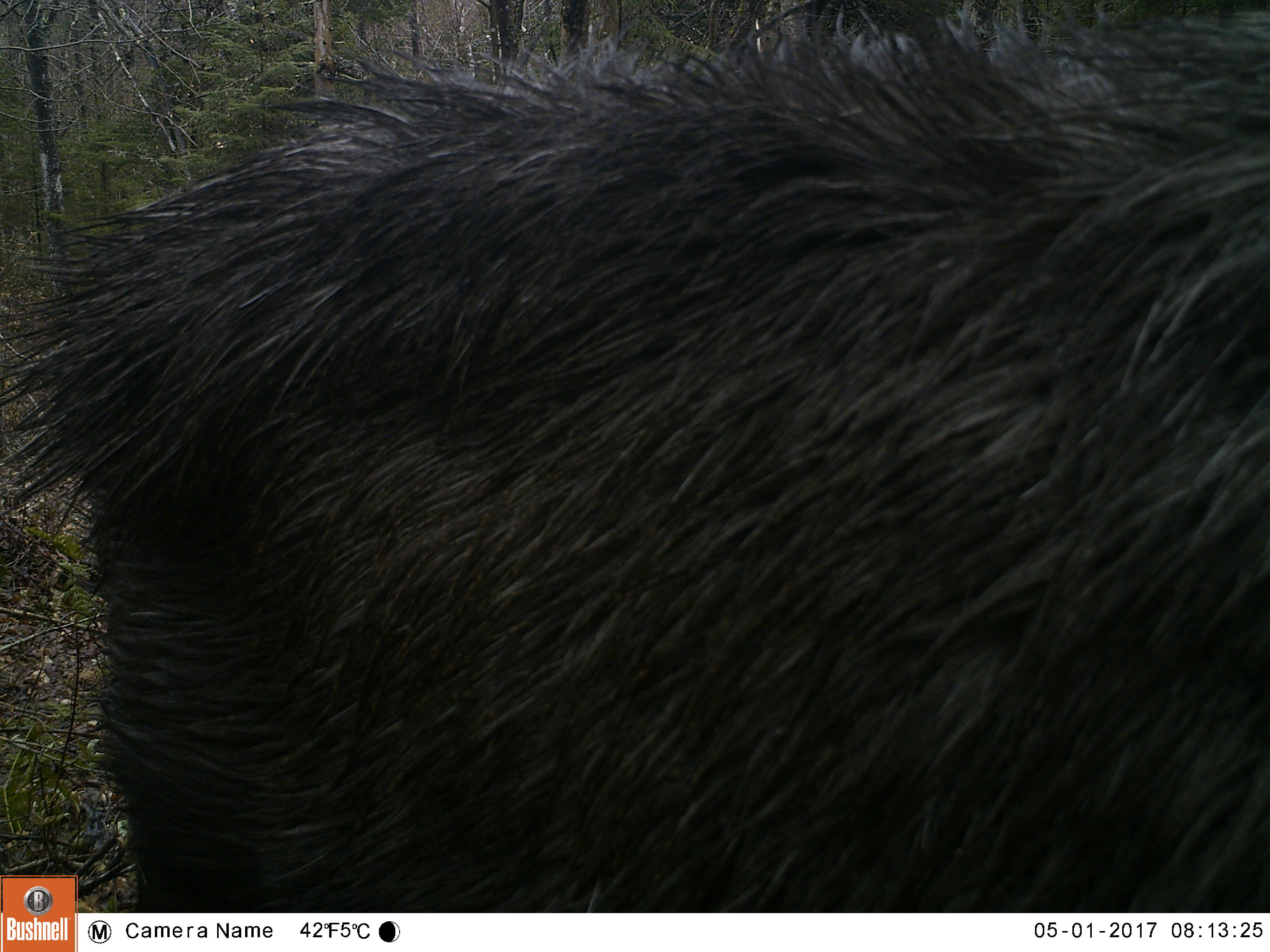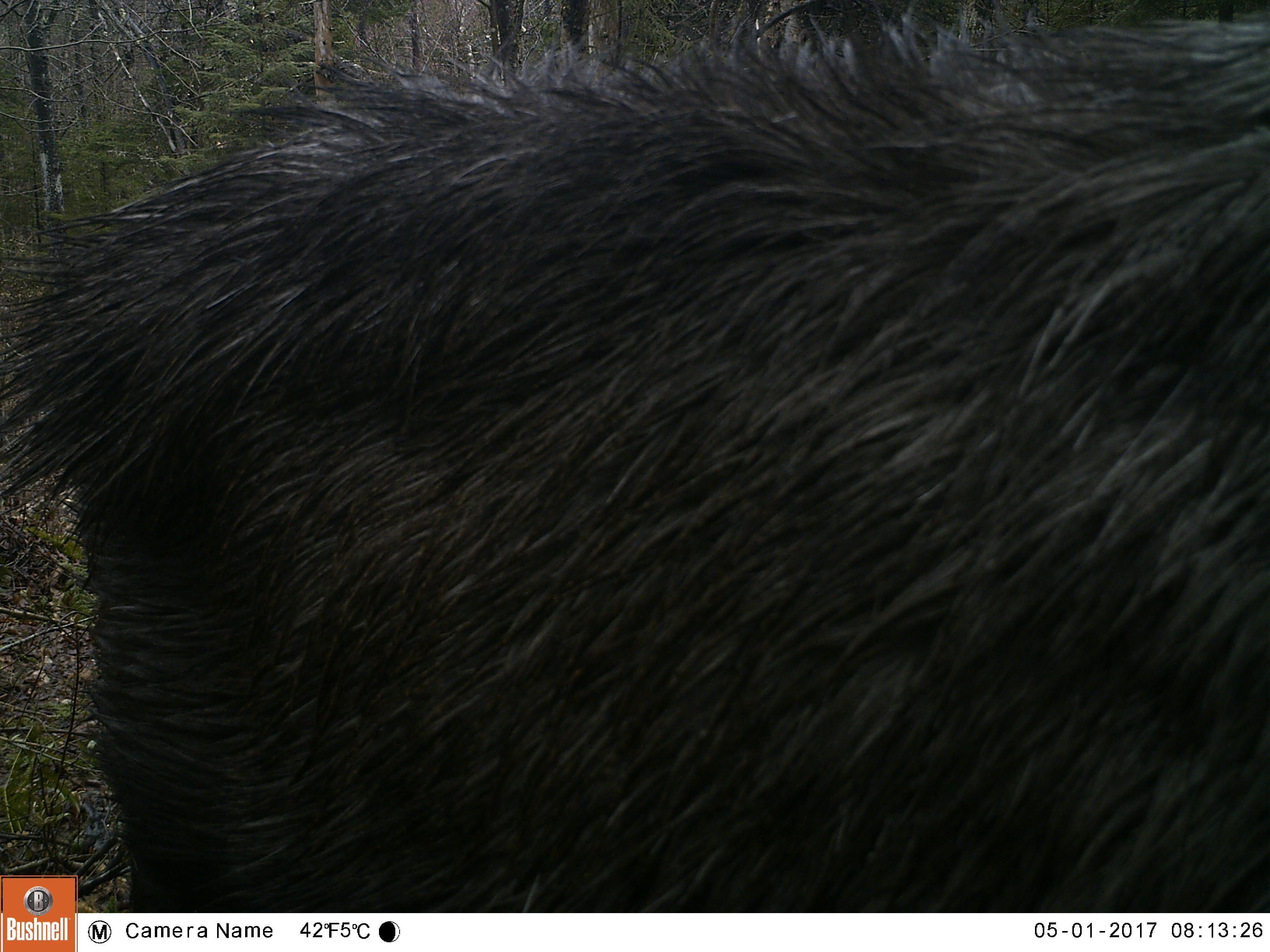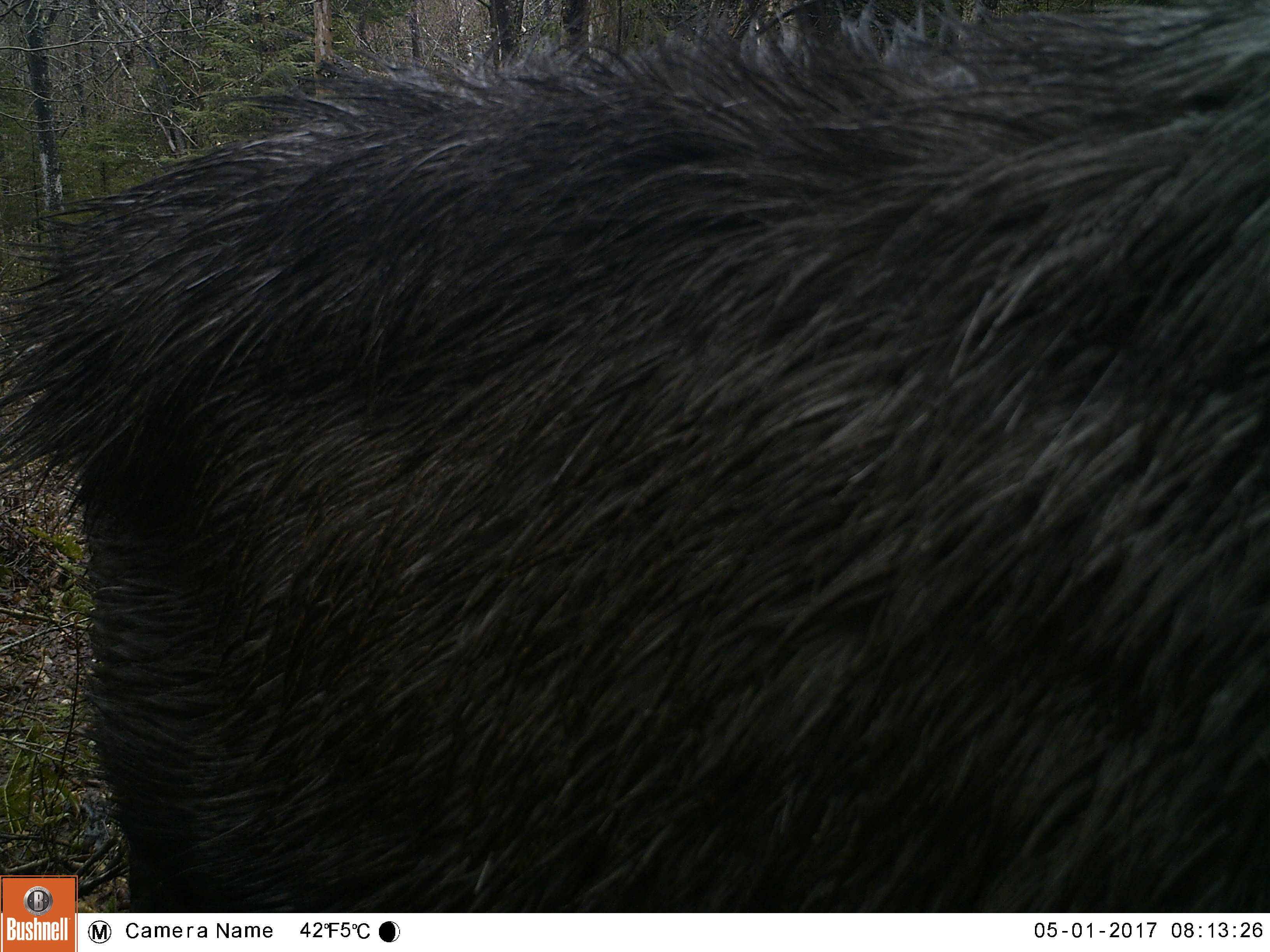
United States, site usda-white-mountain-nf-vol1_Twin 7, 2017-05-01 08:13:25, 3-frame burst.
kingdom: Animalia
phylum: Chordata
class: Mammalia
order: Artiodactyla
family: Cervidae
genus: Alces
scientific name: Alces alces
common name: moose